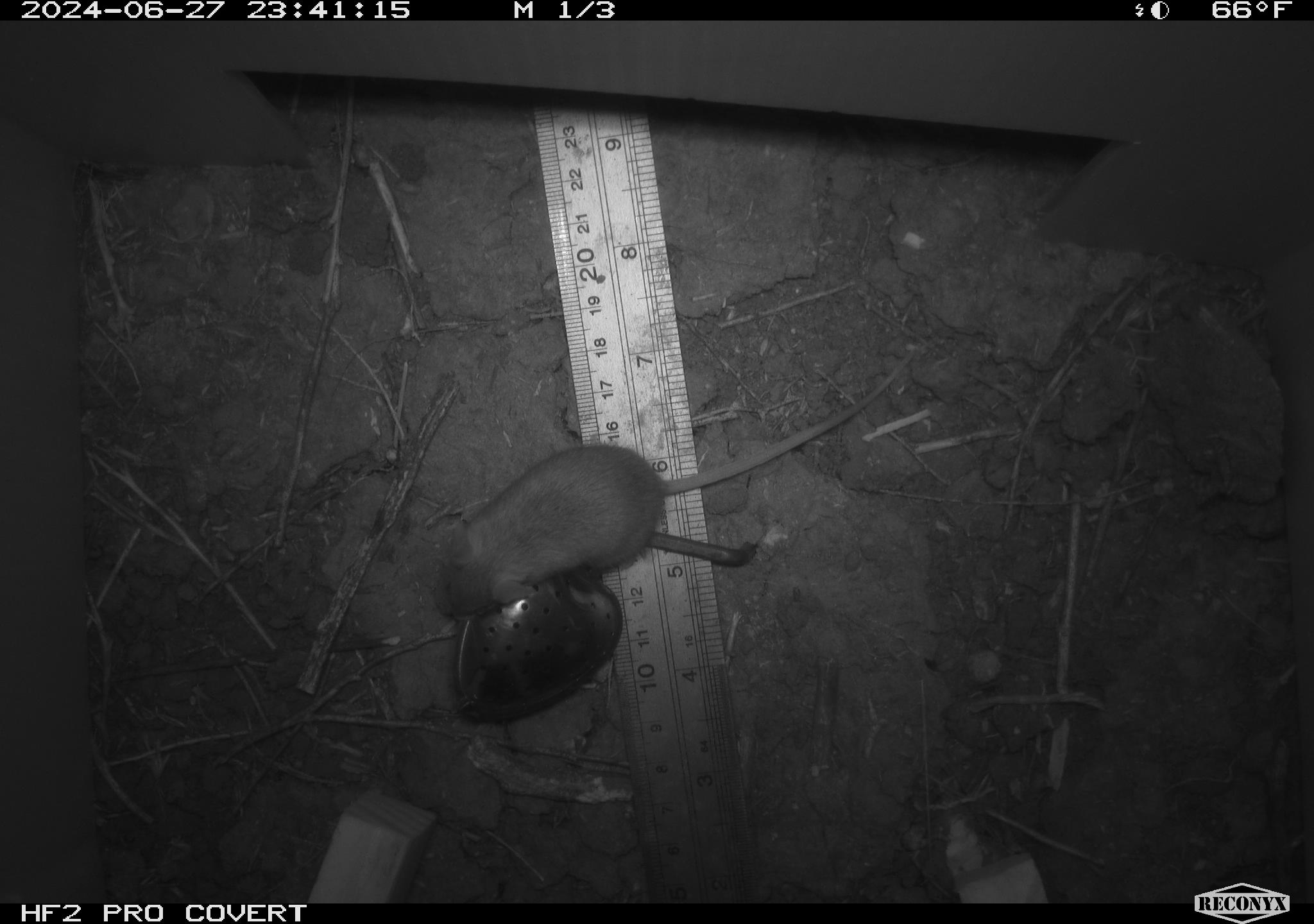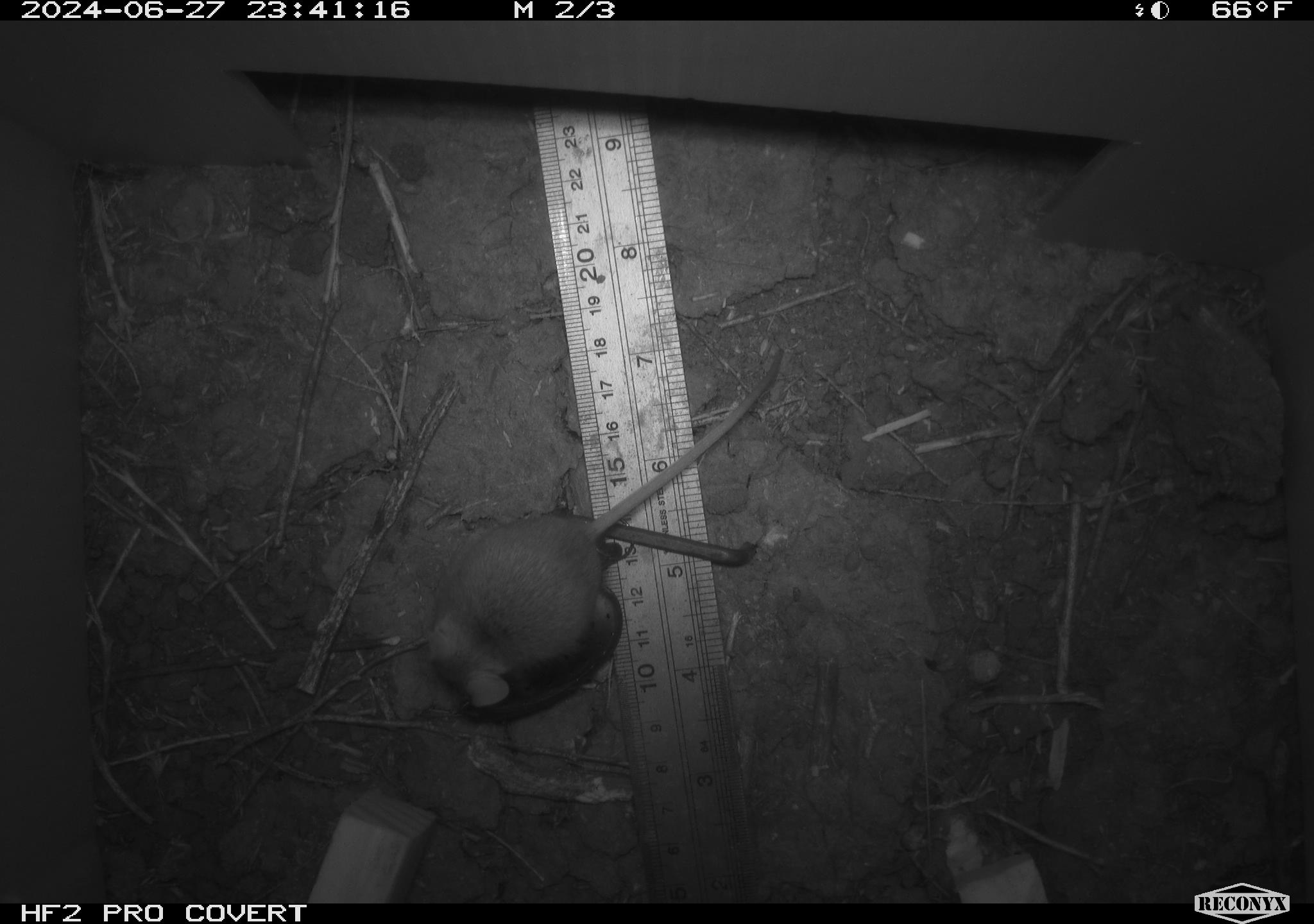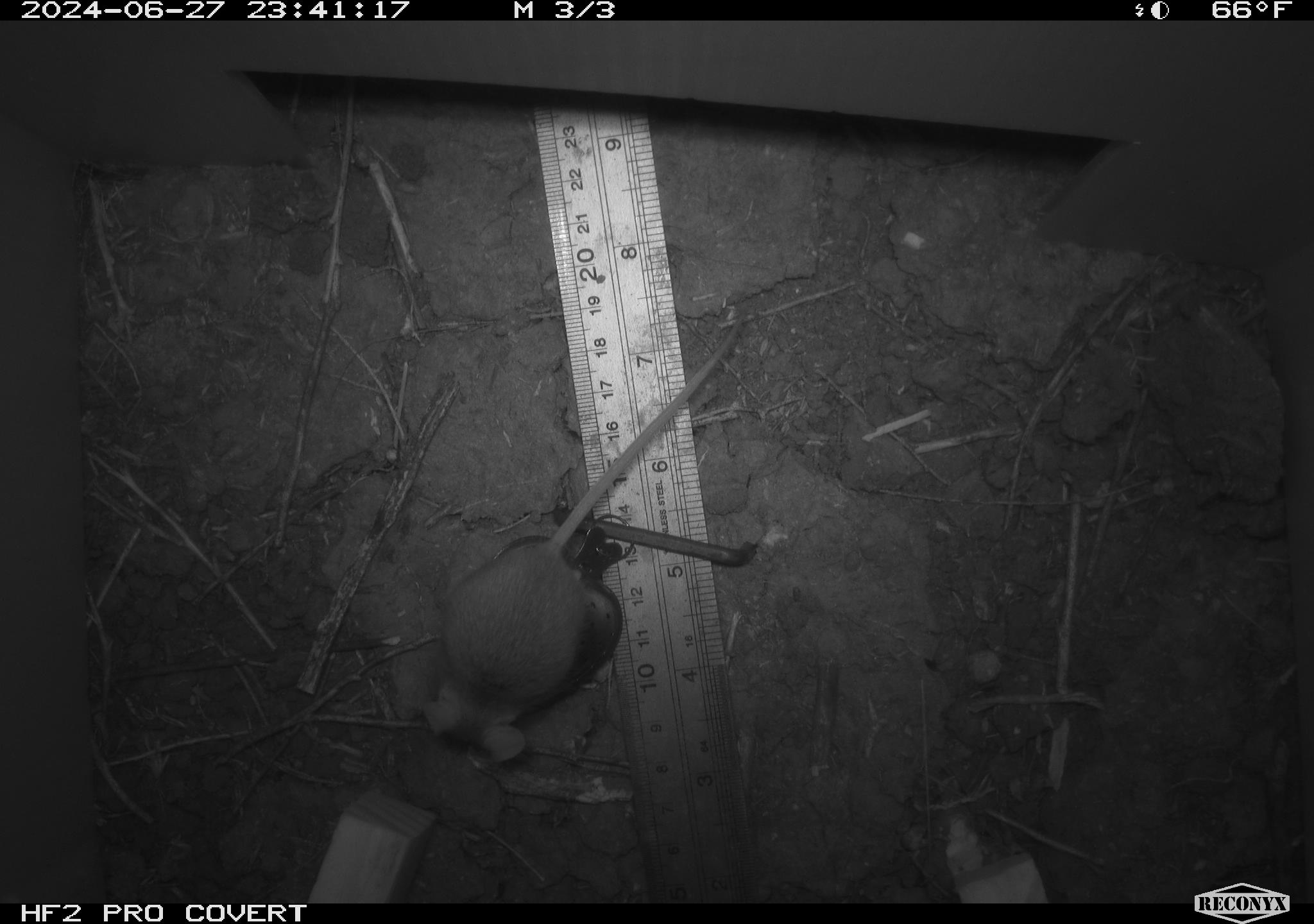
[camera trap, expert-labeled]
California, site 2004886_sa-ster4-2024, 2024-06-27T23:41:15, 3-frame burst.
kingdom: Animalia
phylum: Chordata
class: Mammalia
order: Rodentia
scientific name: Rodentia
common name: mouse species